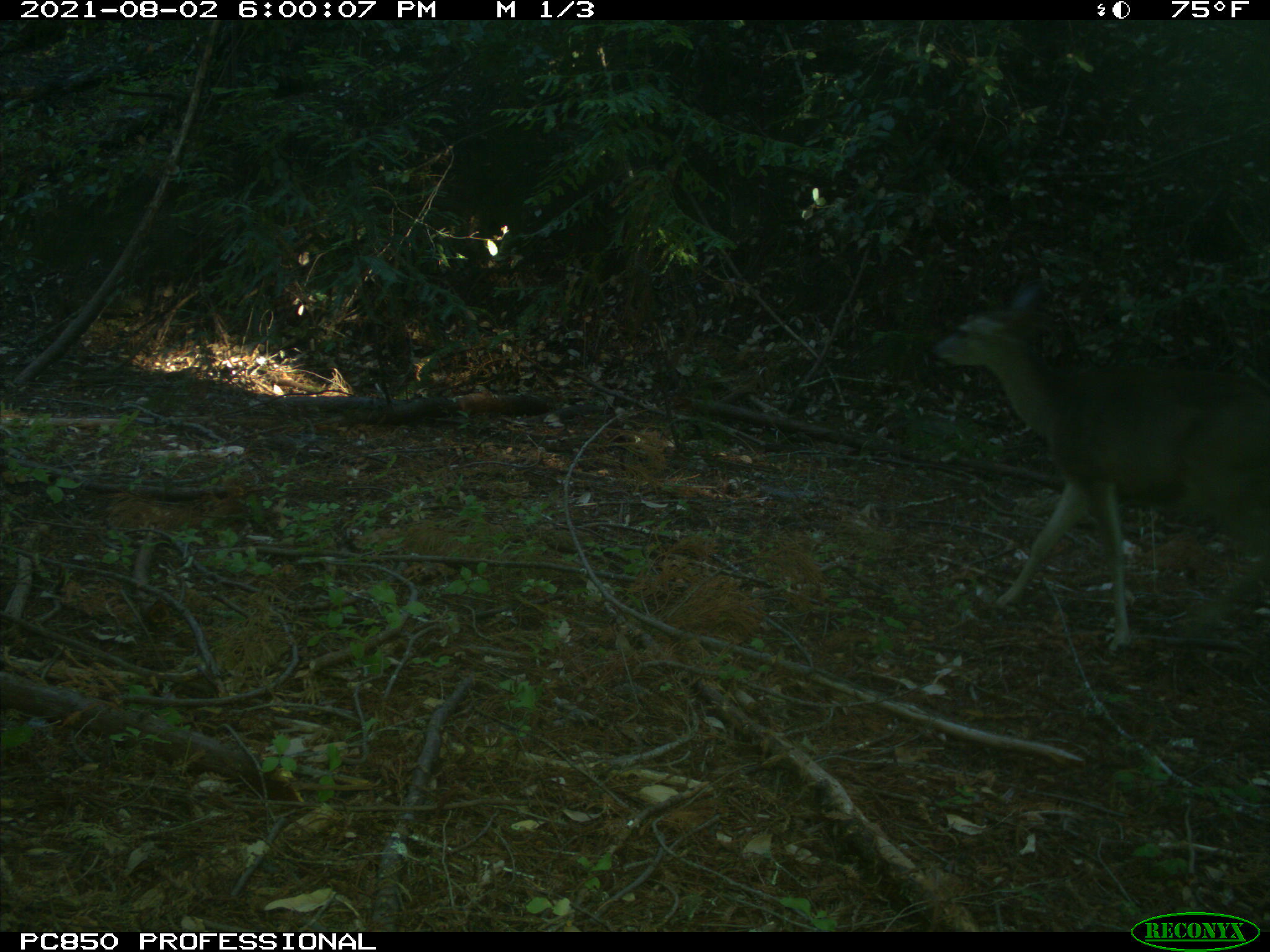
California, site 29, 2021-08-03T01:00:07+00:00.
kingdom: Animalia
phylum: Chordata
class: Mammalia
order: Artiodactyla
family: Cervidae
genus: Odocoileus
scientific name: Odocoileus hemionus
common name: mule deer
Mule deer (Odocoileus hemionus).